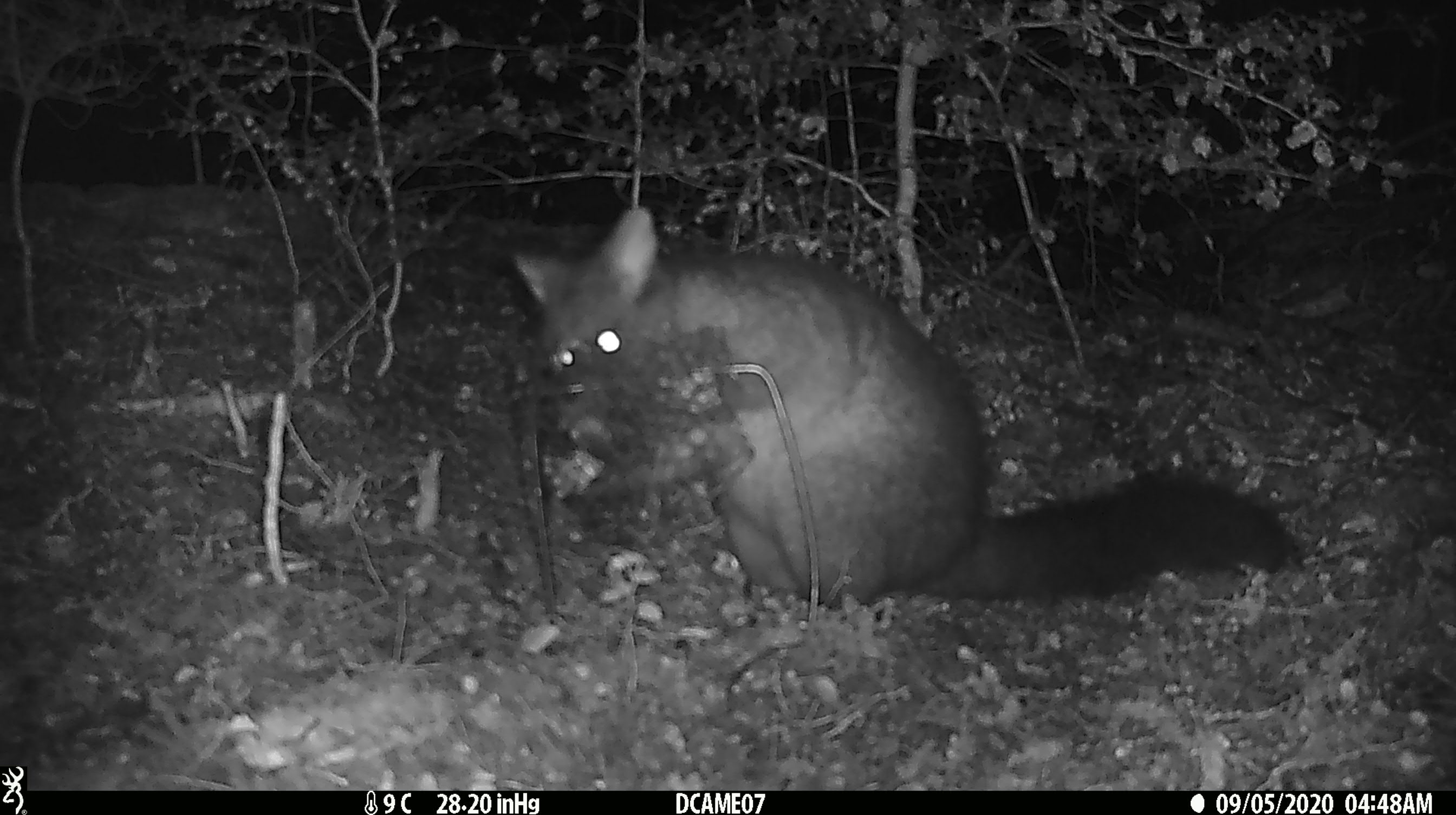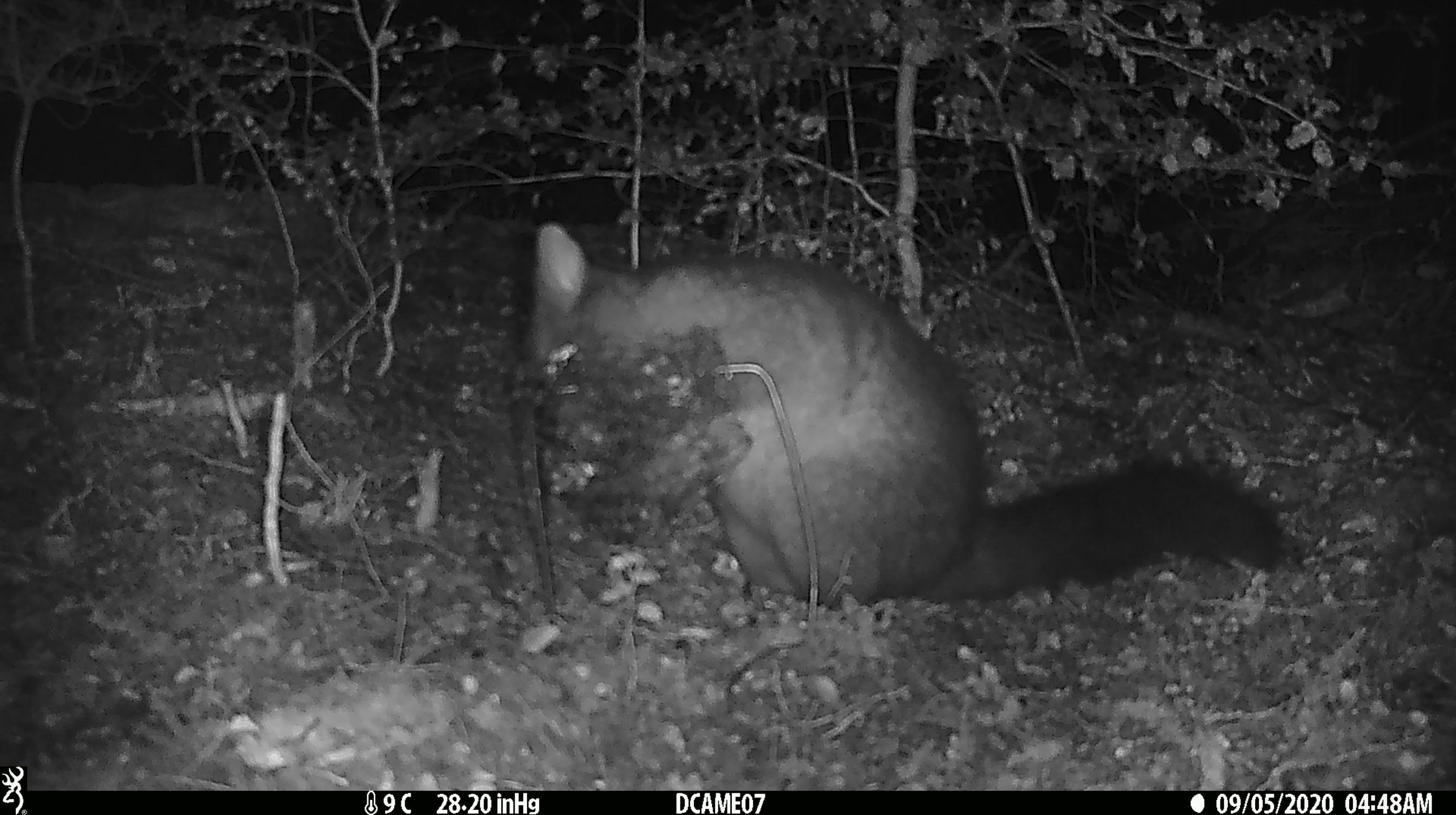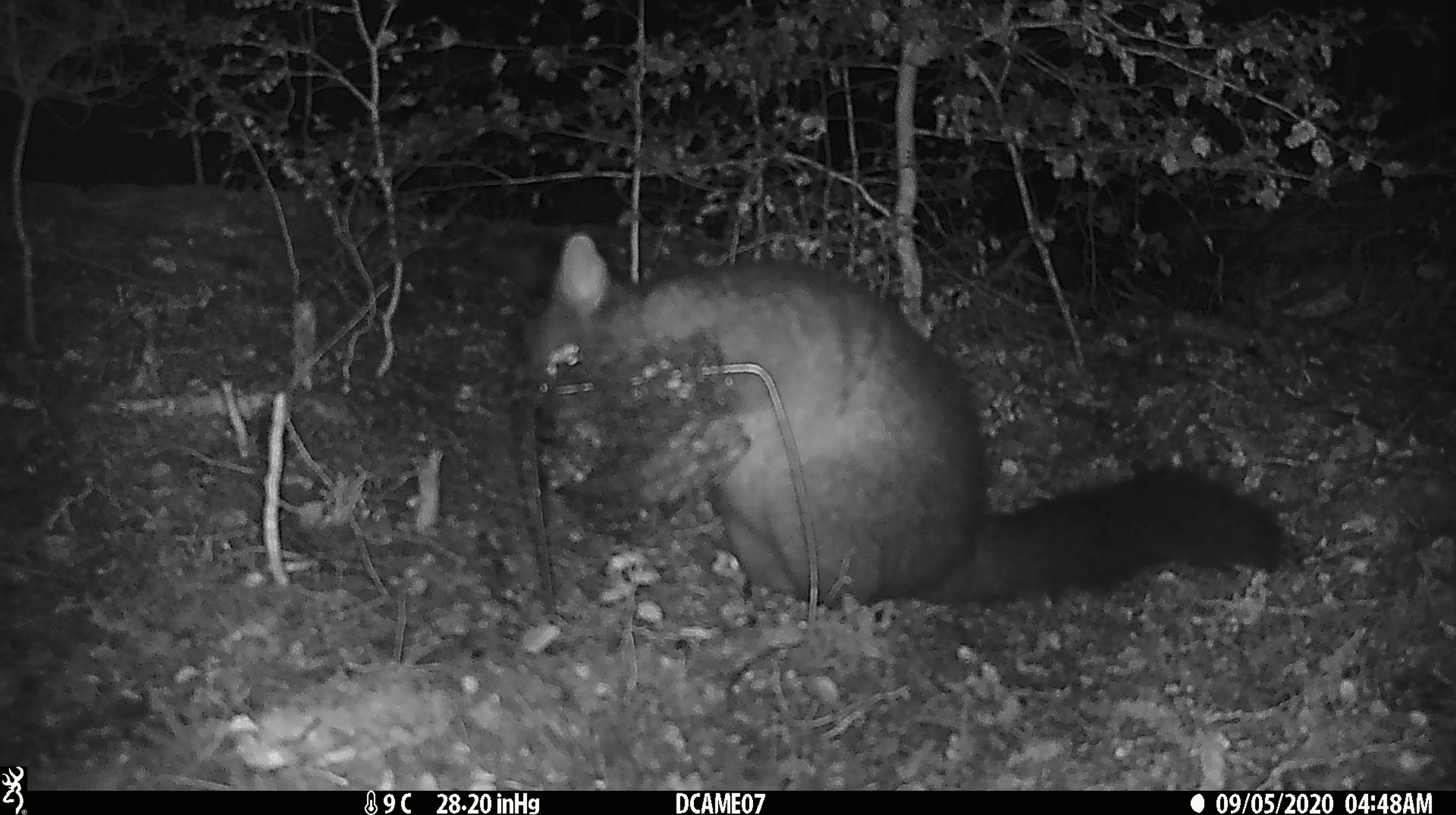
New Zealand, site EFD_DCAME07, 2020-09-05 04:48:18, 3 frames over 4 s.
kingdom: Animalia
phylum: Chordata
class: Mammalia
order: Diprotodontia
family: Phalangeridae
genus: Trichosurus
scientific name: Trichosurus vulpecula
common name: common brushtail possum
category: possum